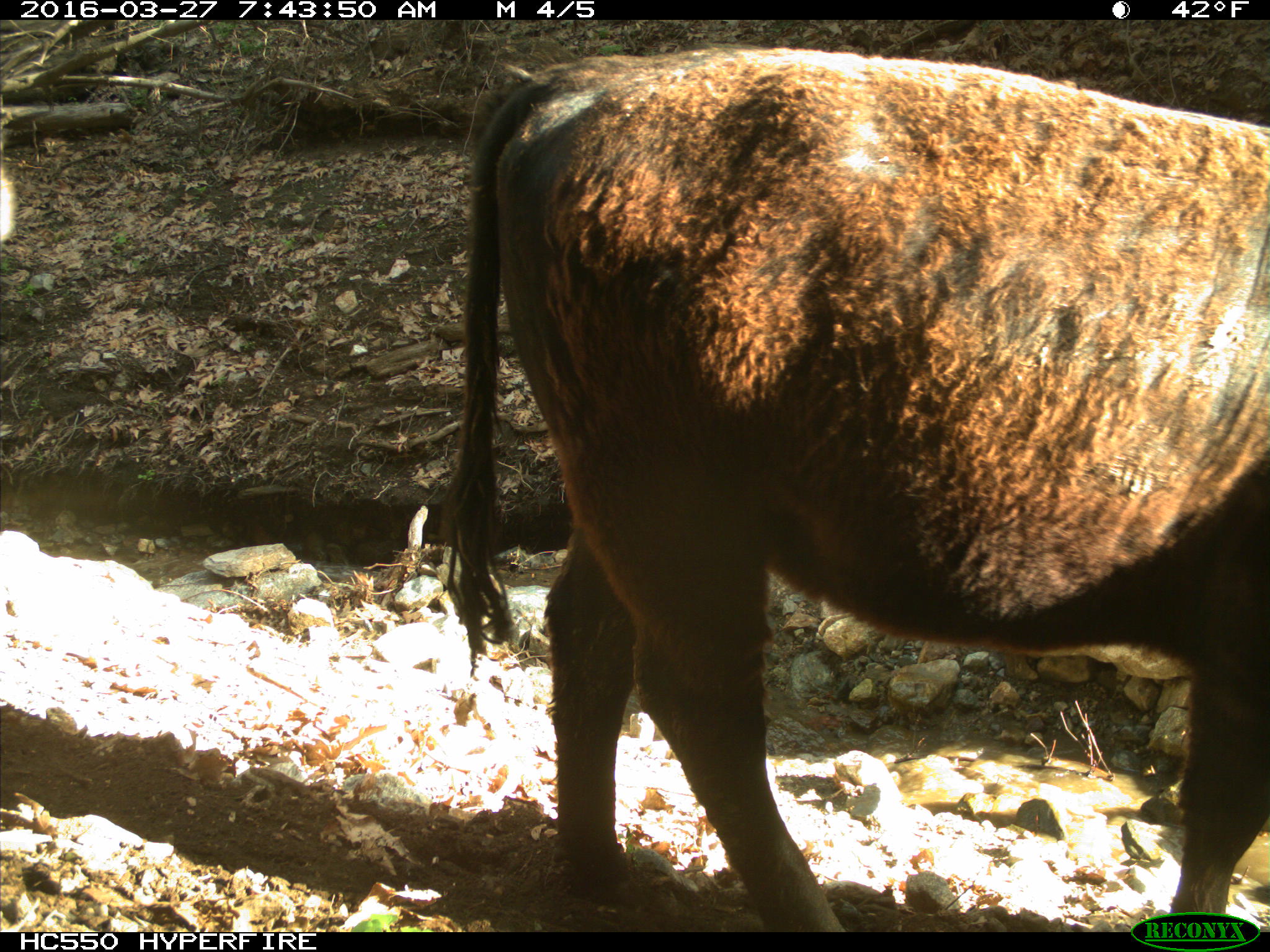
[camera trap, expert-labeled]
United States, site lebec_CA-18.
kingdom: Animalia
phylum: Chordata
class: Mammalia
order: Artiodactyla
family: Bovidae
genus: Bos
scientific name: Bos taurus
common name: domestic cow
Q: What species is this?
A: Bos taurus (domestic cow).